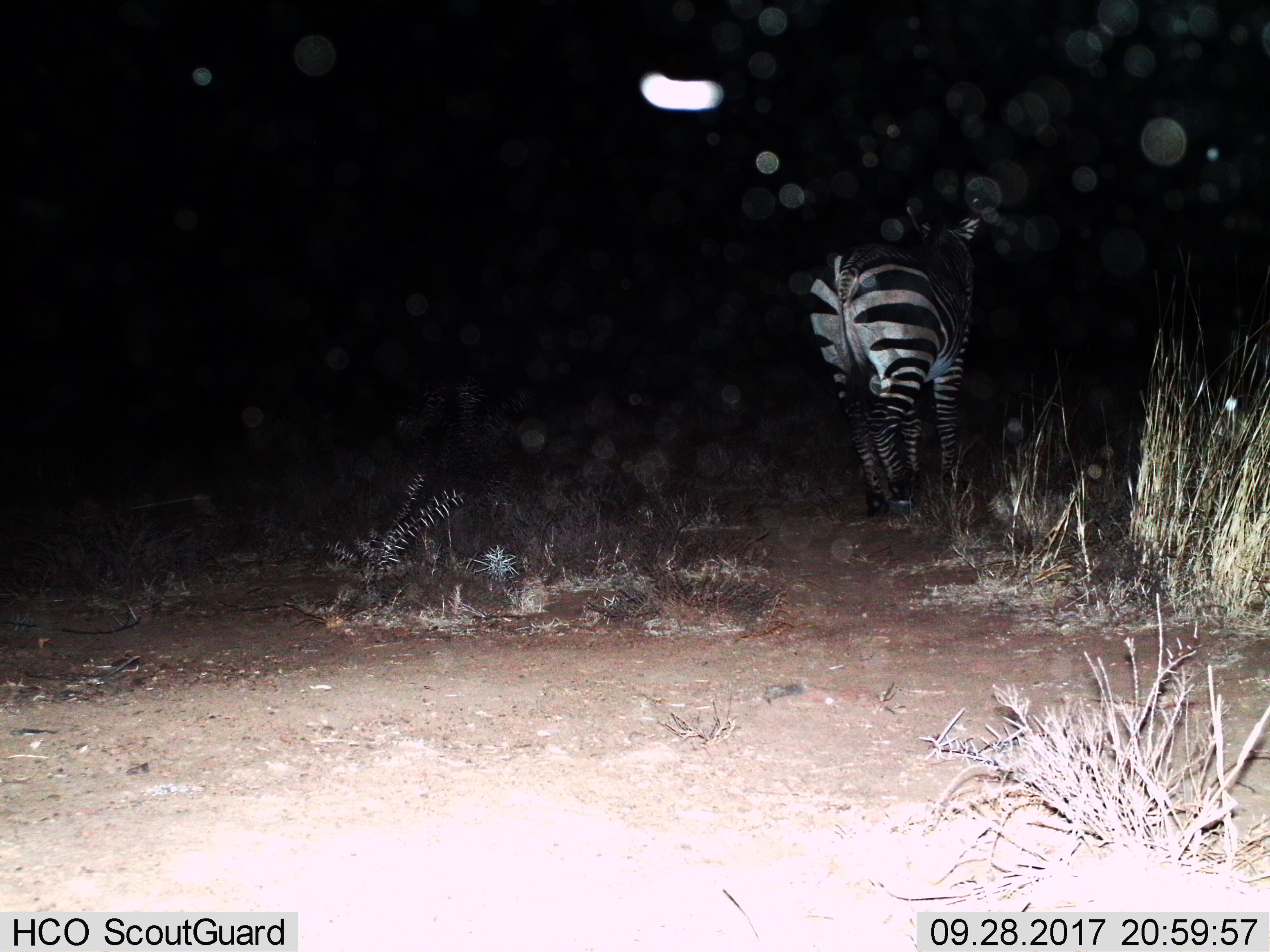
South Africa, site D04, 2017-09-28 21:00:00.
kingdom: Animalia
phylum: Chordata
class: Mammalia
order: Perissodactyla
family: Equidae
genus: Equus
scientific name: Equus zebra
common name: mountain zebra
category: zebramountain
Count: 1.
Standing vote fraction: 57%.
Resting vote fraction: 0%.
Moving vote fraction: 43%.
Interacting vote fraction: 0%.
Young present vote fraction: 0%.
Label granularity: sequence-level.